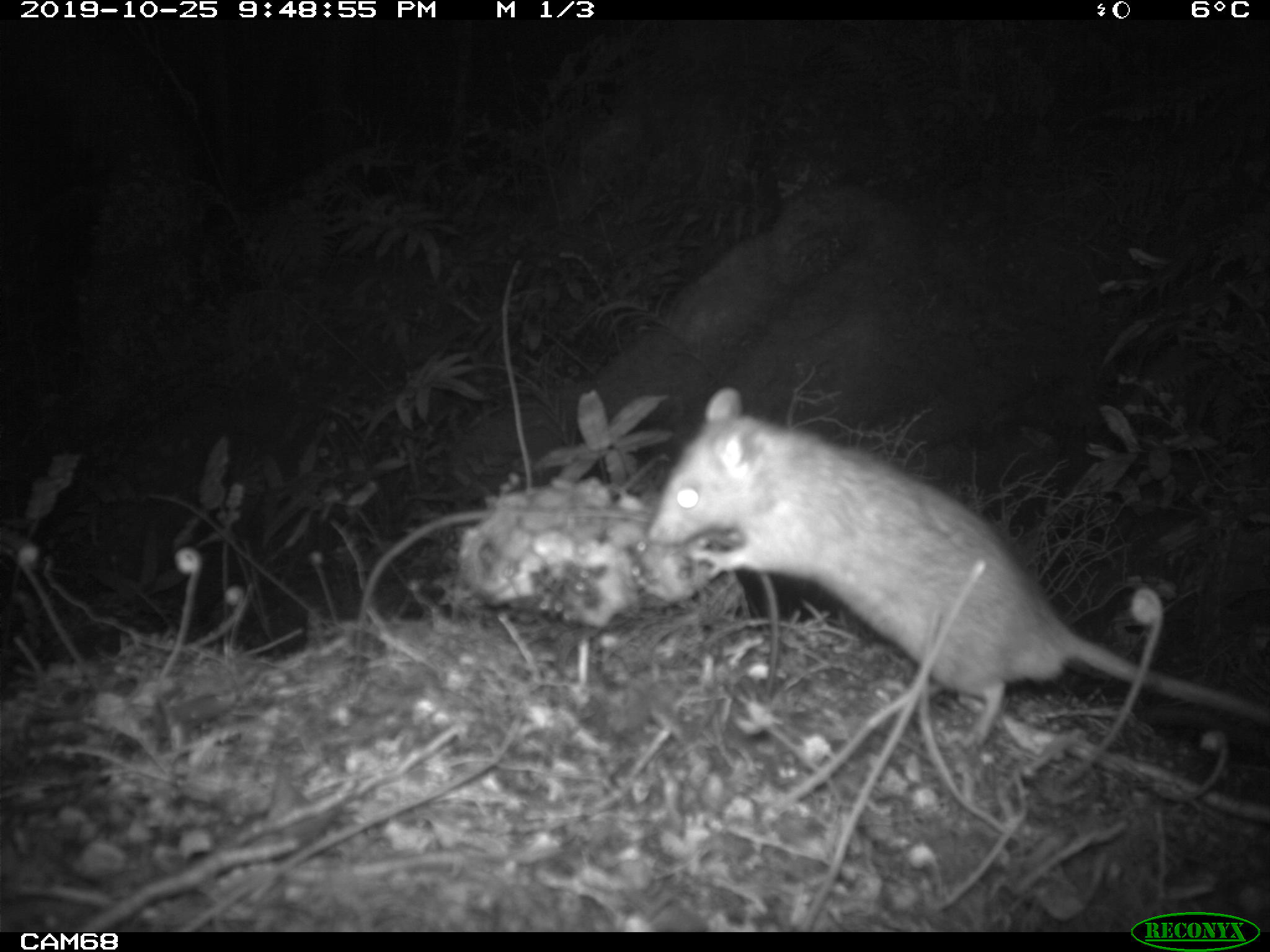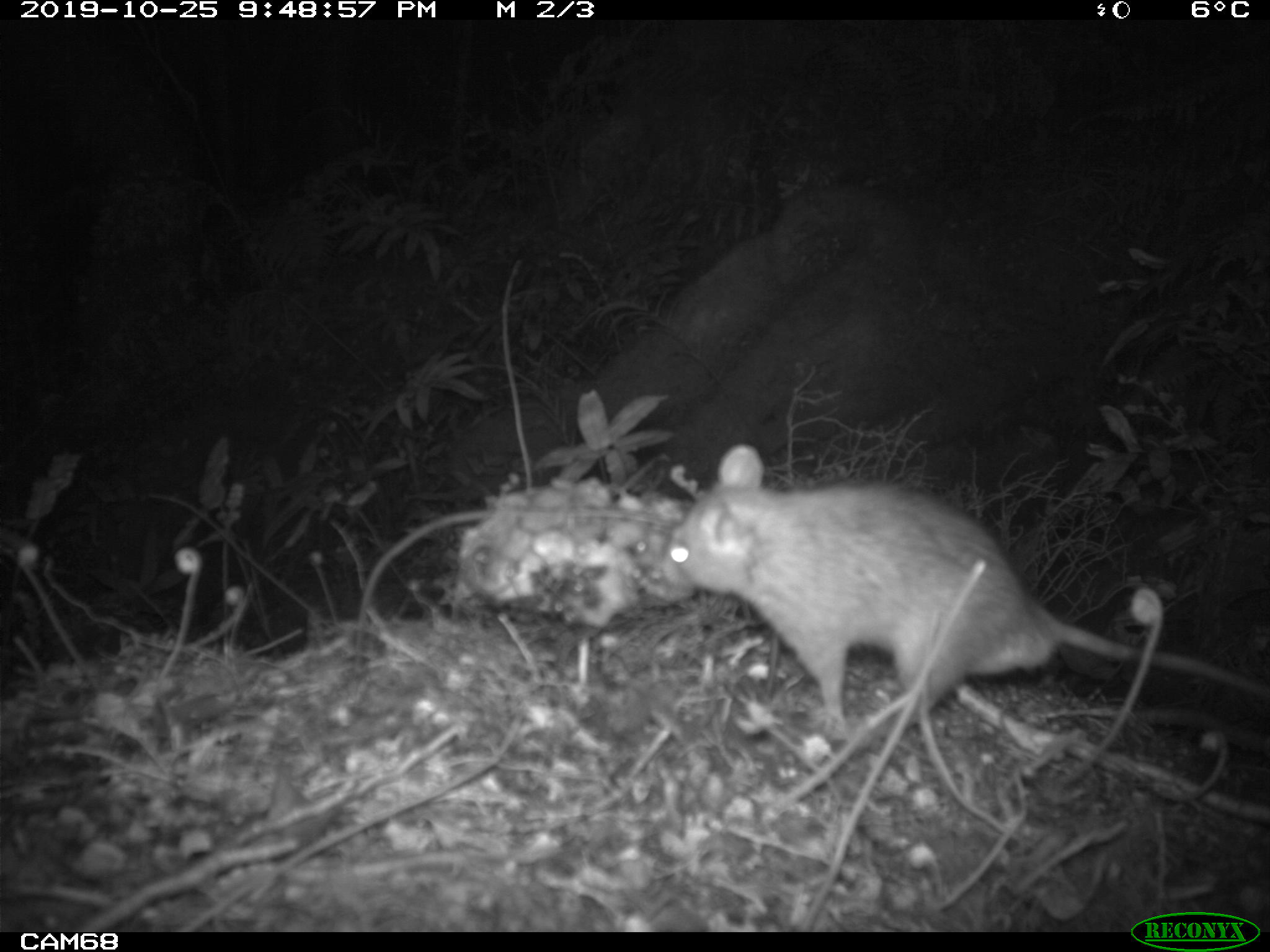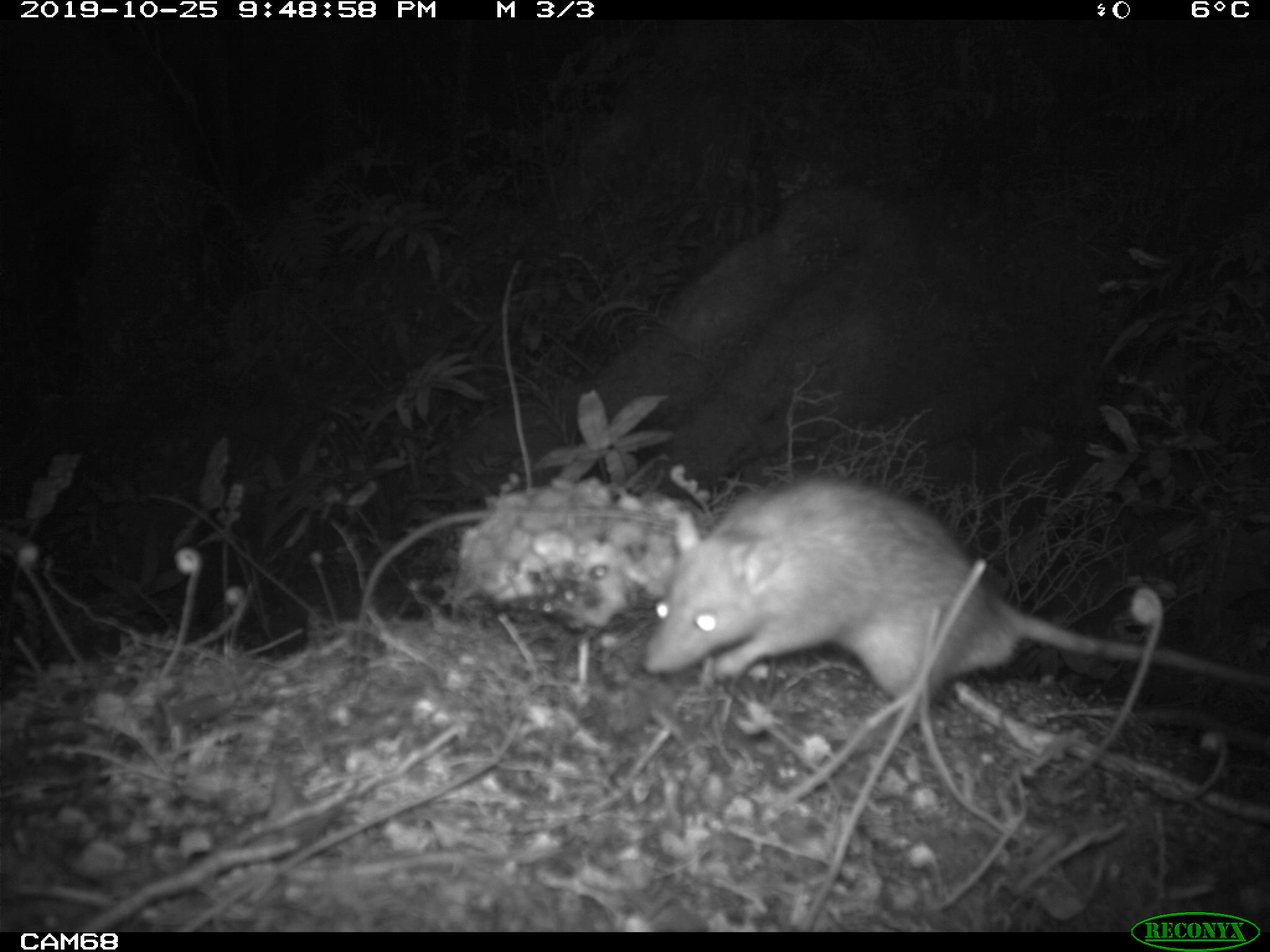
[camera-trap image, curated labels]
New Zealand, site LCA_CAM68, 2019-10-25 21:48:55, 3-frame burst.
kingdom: Animalia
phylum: Chordata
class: Mammalia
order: Rodentia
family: Muridae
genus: Rattus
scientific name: Rattus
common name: rat